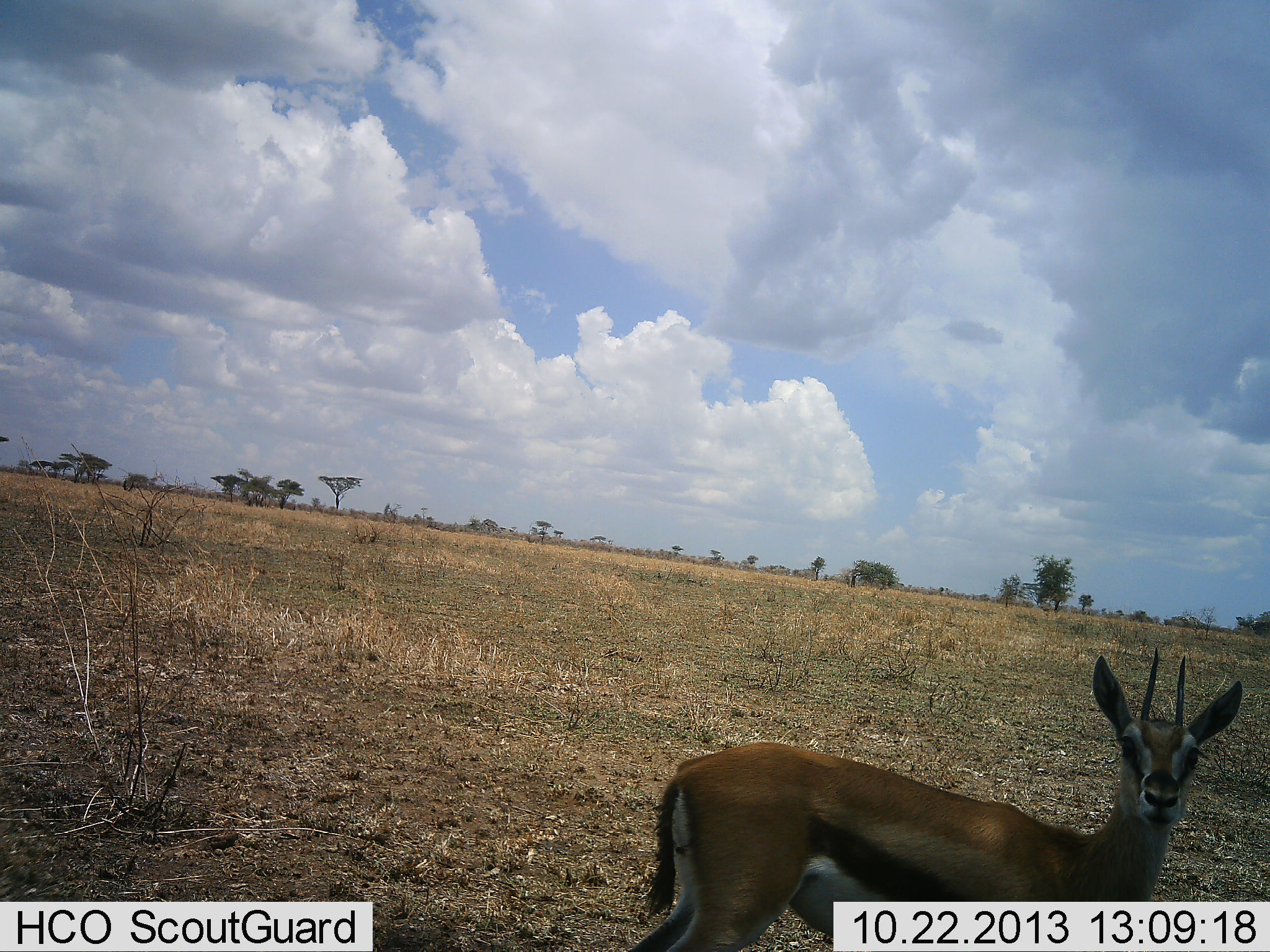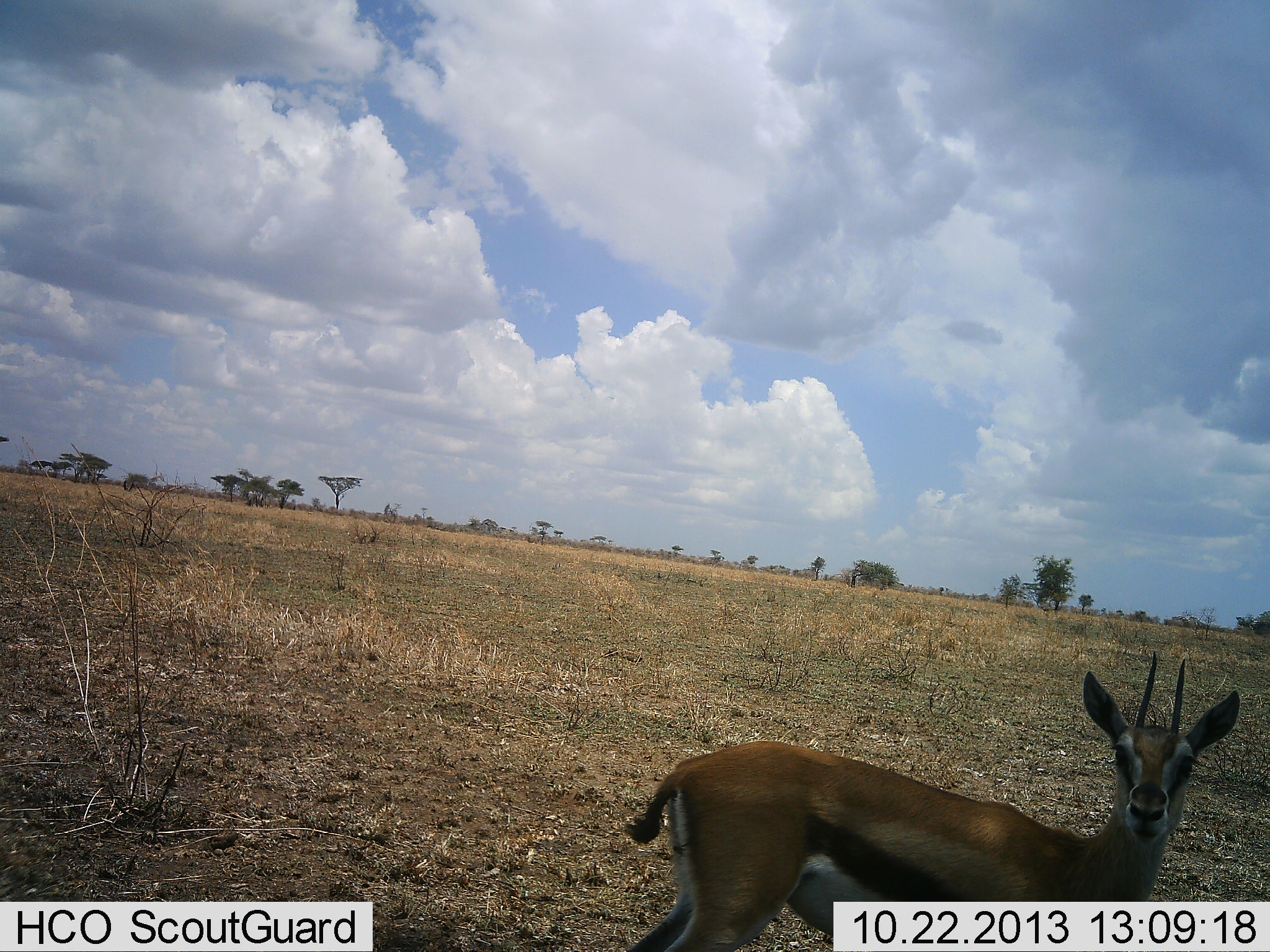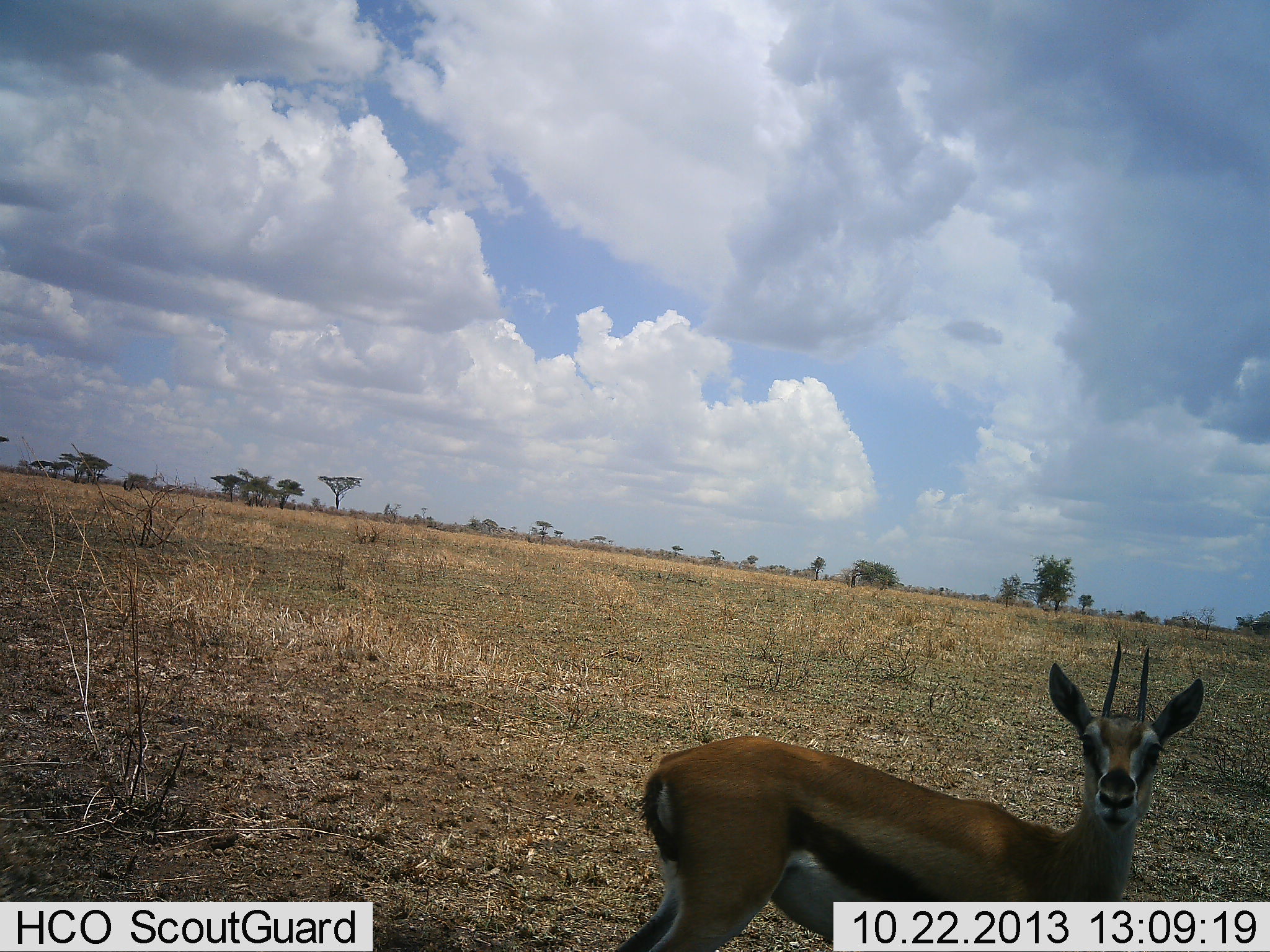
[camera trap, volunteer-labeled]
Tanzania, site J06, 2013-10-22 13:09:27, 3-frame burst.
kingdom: Animalia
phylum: Chordata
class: Mammalia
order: Artiodactyla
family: Bovidae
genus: Eudorcas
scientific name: Eudorcas thomsonii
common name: thomson's gazelle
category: gazellethomsons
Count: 1.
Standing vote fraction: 90%.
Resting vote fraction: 0%.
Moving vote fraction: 10%.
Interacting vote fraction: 0%.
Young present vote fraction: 0%.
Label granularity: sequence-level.